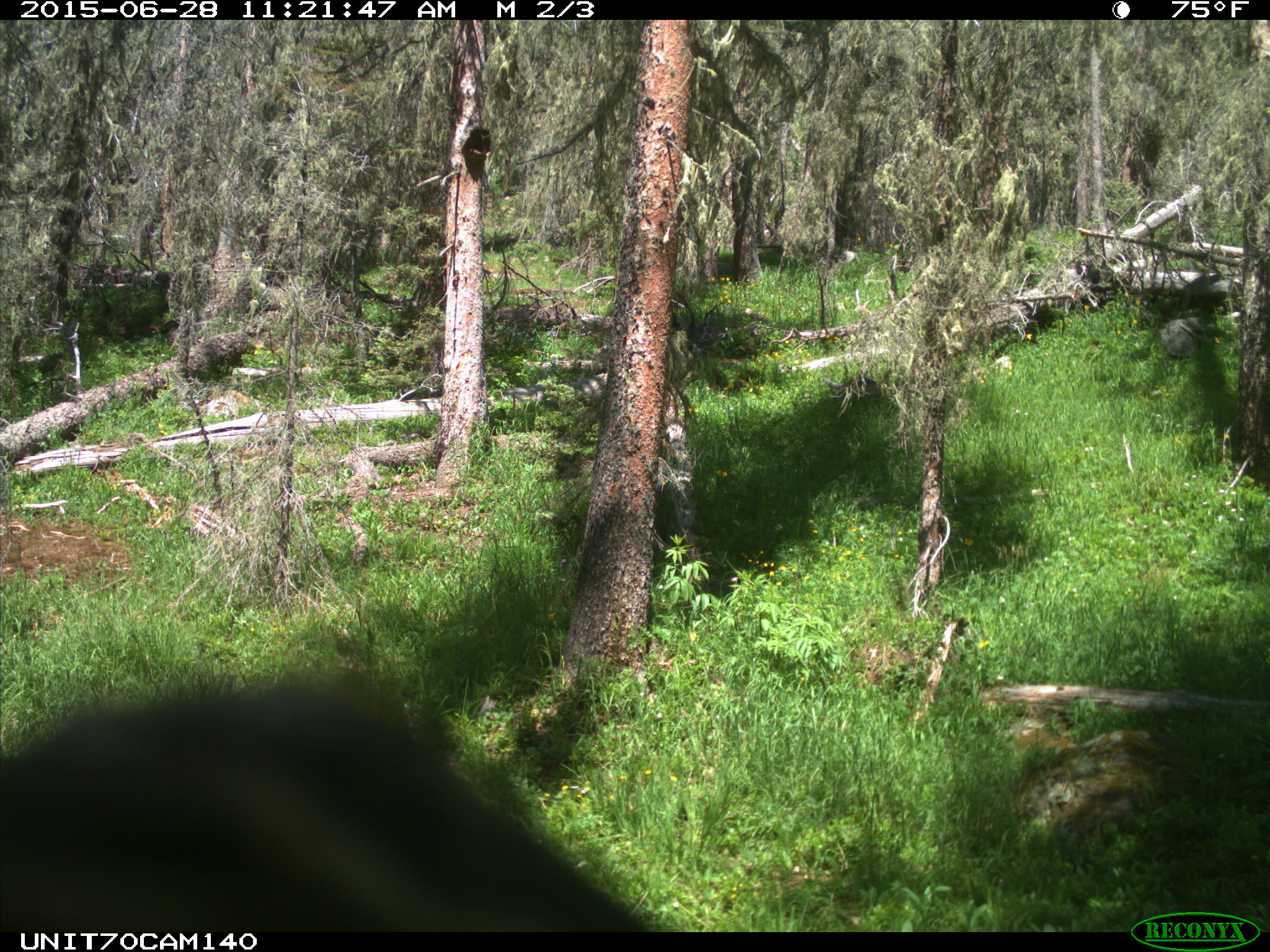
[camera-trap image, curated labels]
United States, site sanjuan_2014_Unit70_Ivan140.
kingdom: Animalia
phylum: Chordata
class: Aves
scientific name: Aves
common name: birds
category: unidentified bird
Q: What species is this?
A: Unidentified bird (birds) (Aves).